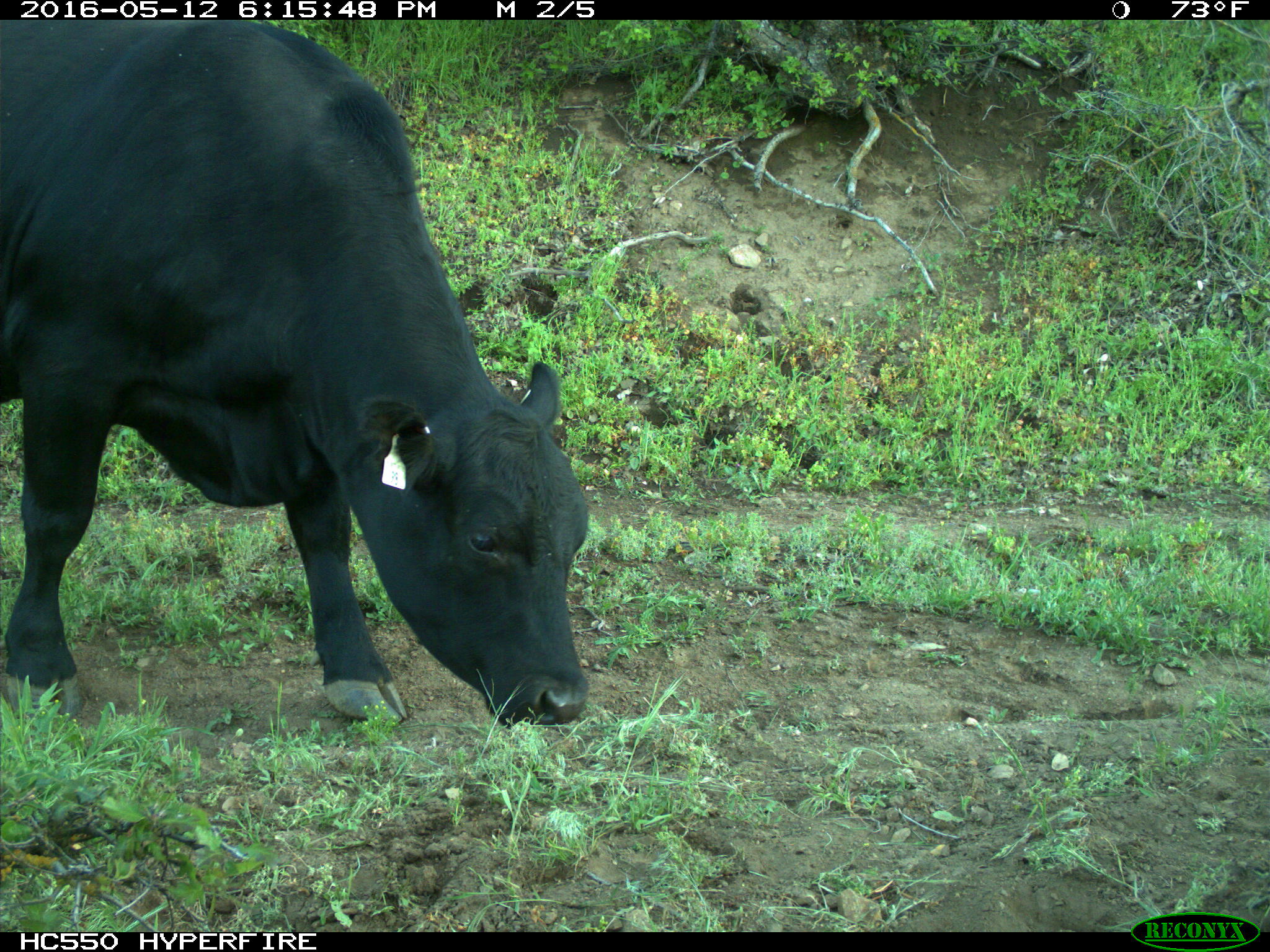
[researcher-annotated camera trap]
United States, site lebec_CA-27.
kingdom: Animalia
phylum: Chordata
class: Mammalia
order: Artiodactyla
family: Bovidae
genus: Bos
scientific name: Bos taurus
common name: domestic cow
Bos taurus (domestic cow).